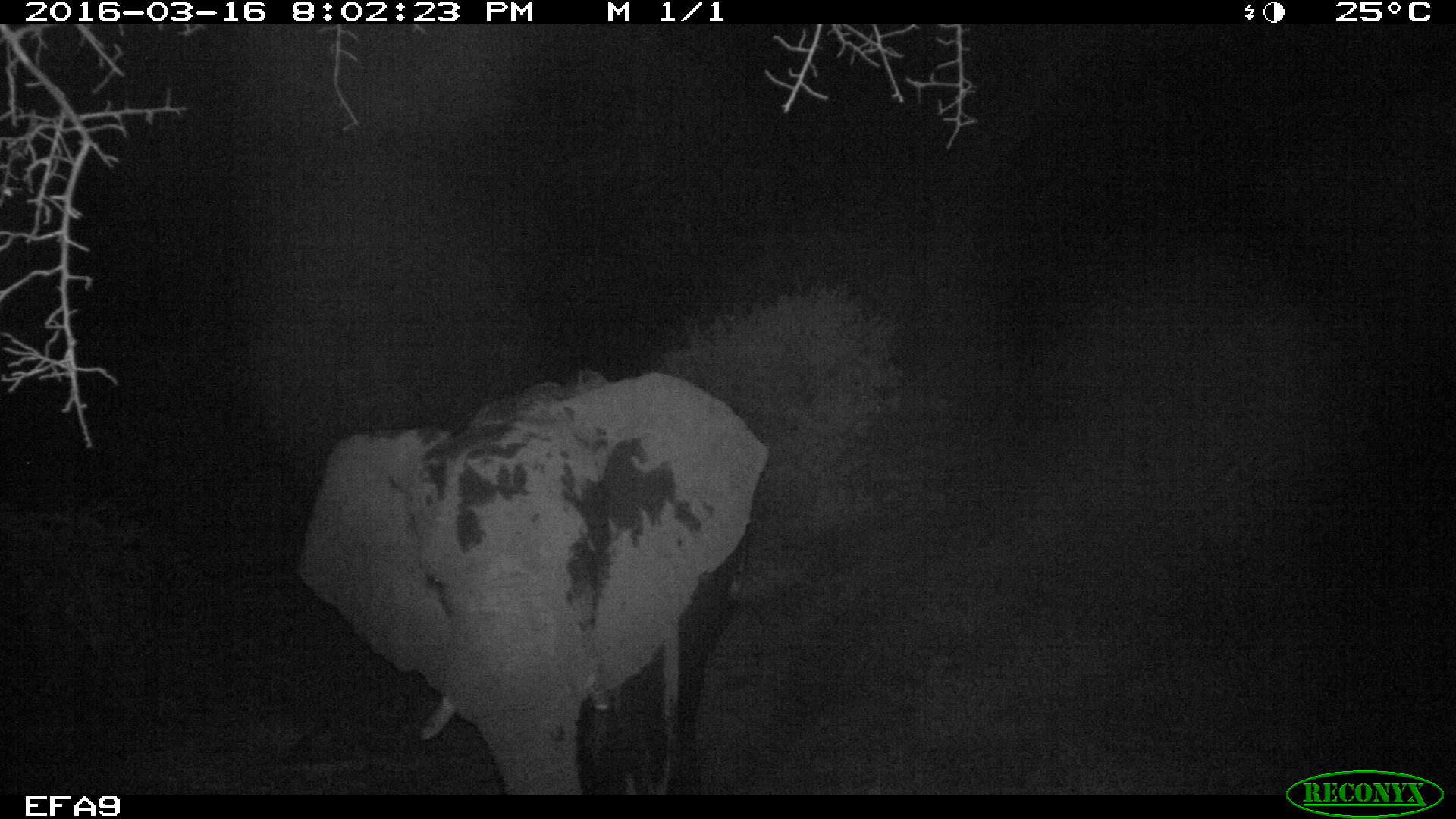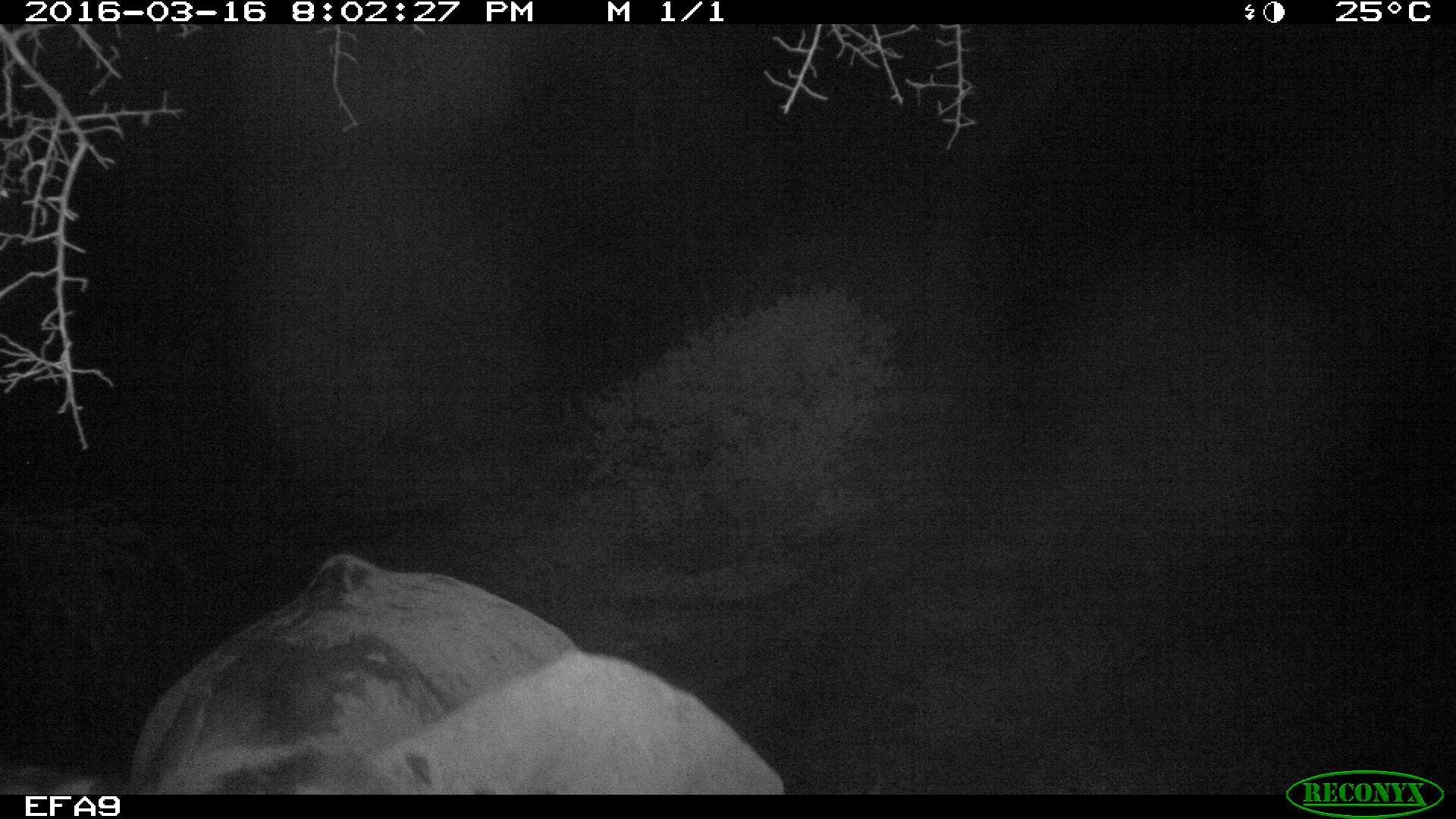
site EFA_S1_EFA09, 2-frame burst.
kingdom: Animalia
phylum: Chordata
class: Mammalia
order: Proboscidea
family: Elephantidae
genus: Loxodonta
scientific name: Loxodonta africana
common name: african bush elephant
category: elephant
Elephant (african bush elephant) (Loxodonta africana), count 1. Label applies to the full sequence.